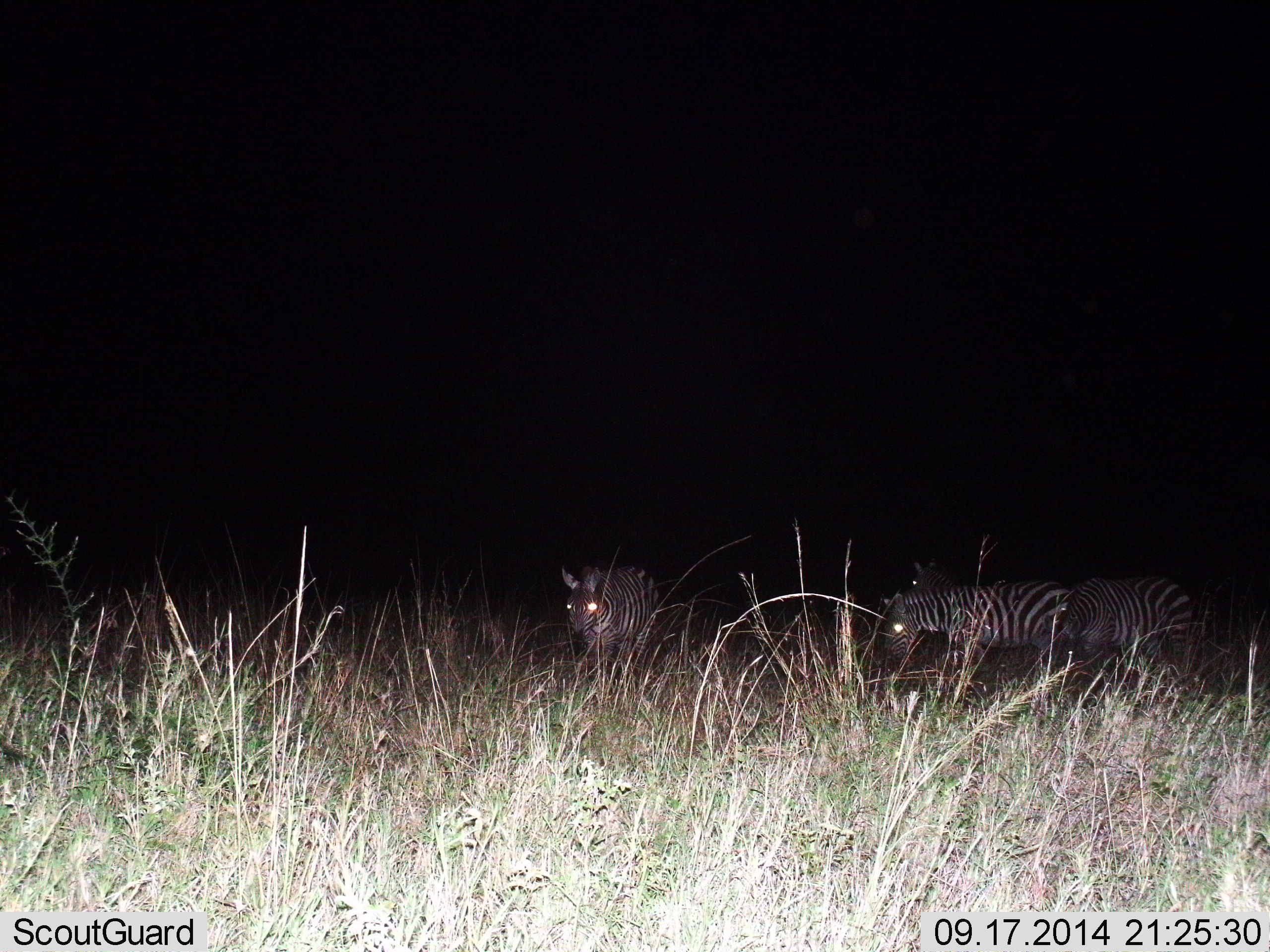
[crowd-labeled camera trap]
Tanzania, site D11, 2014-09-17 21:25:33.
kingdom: Animalia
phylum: Chordata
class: Mammalia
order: Perissodactyla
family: Equidae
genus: Equus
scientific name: Equus quagga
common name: plains zebra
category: zebra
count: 4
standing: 50%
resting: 0%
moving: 50%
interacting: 0%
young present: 0%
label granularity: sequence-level